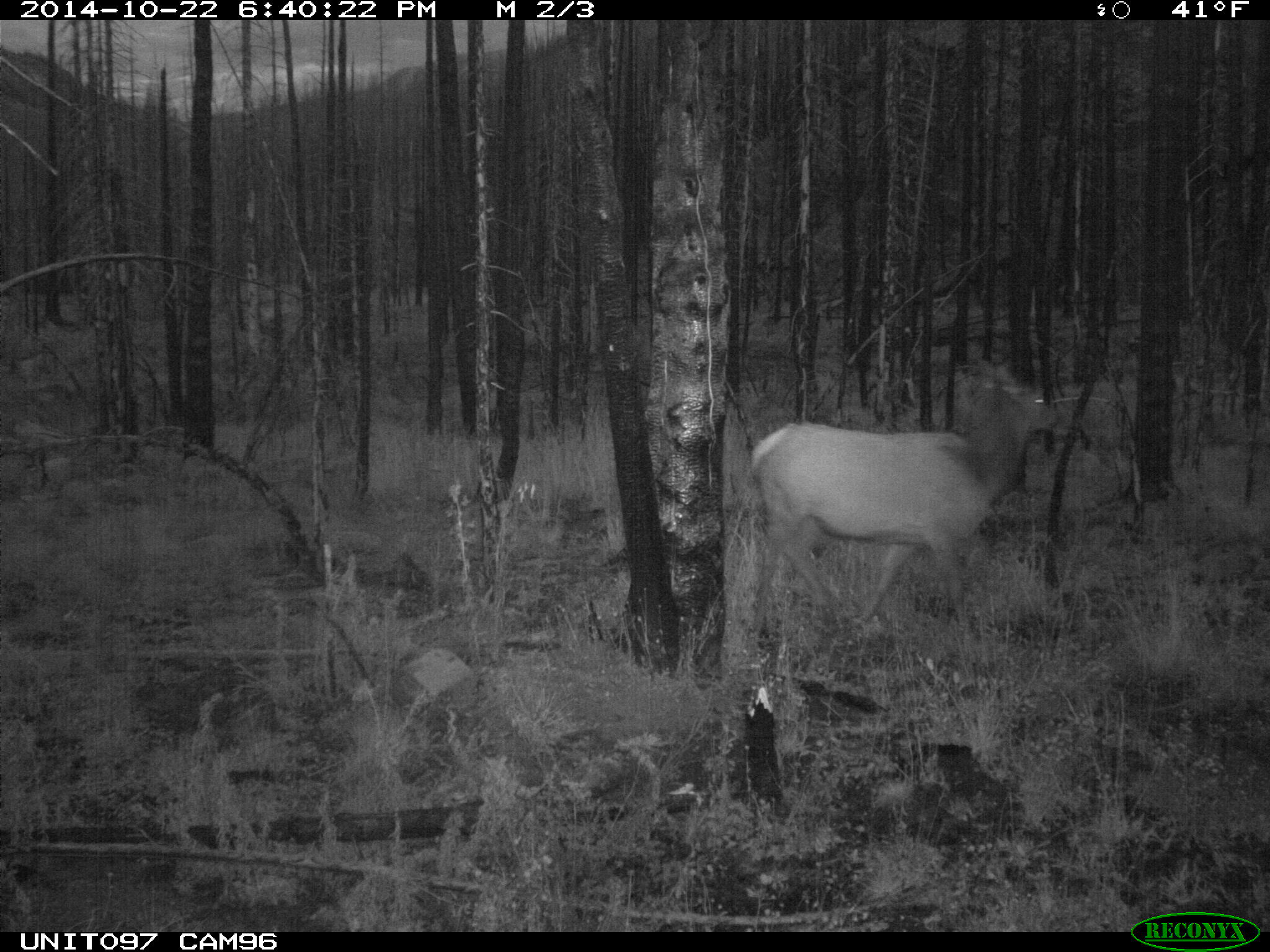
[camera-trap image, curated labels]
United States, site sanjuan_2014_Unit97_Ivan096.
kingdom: Animalia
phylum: Chordata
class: Mammalia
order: Artiodactyla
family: Cervidae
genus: Cervus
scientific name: Cervus elaphus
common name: red deer